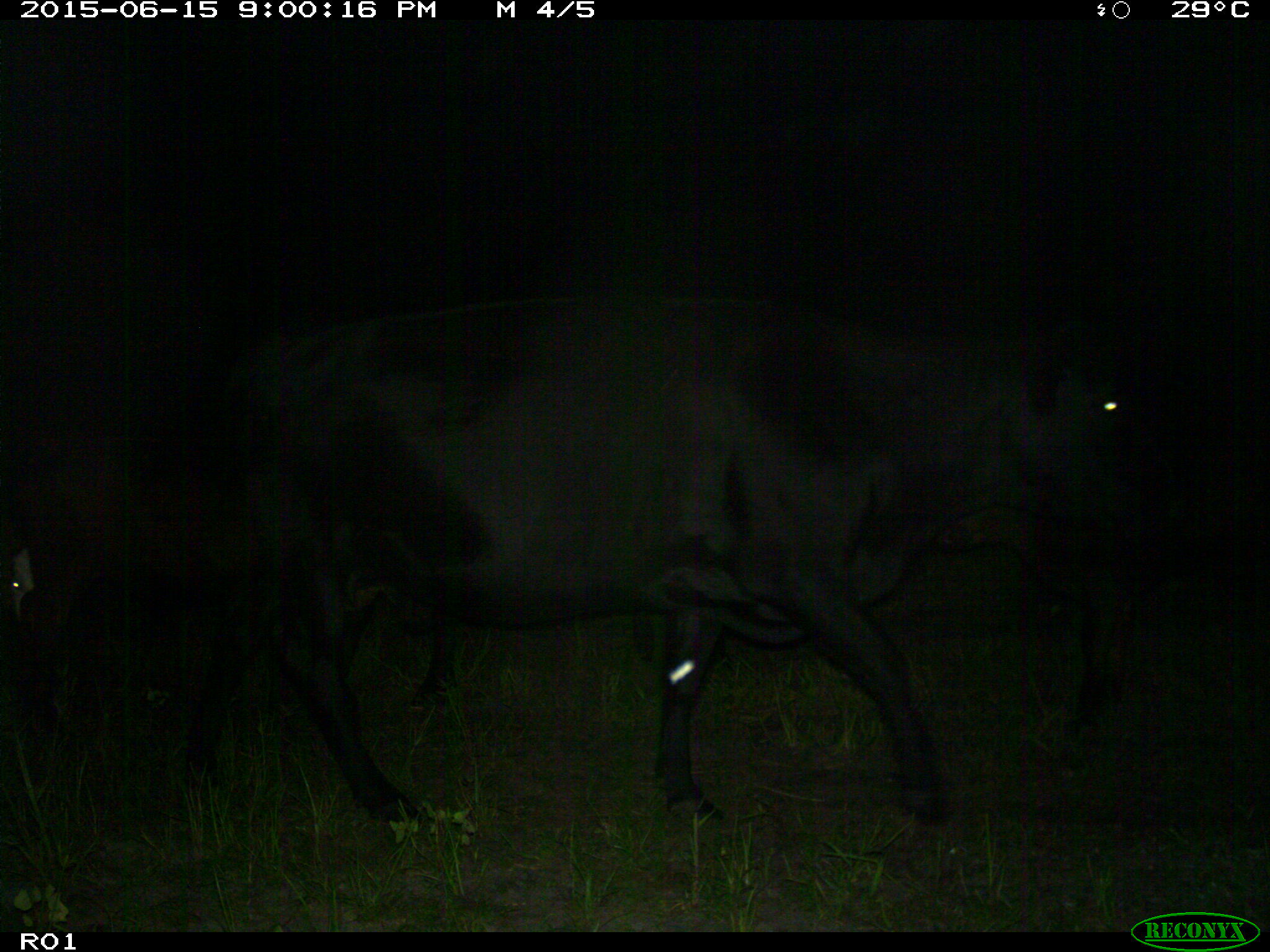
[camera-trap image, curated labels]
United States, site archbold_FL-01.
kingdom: Animalia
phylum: Chordata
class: Mammalia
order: Artiodactyla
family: Bovidae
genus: Bos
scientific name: Bos taurus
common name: domestic cow